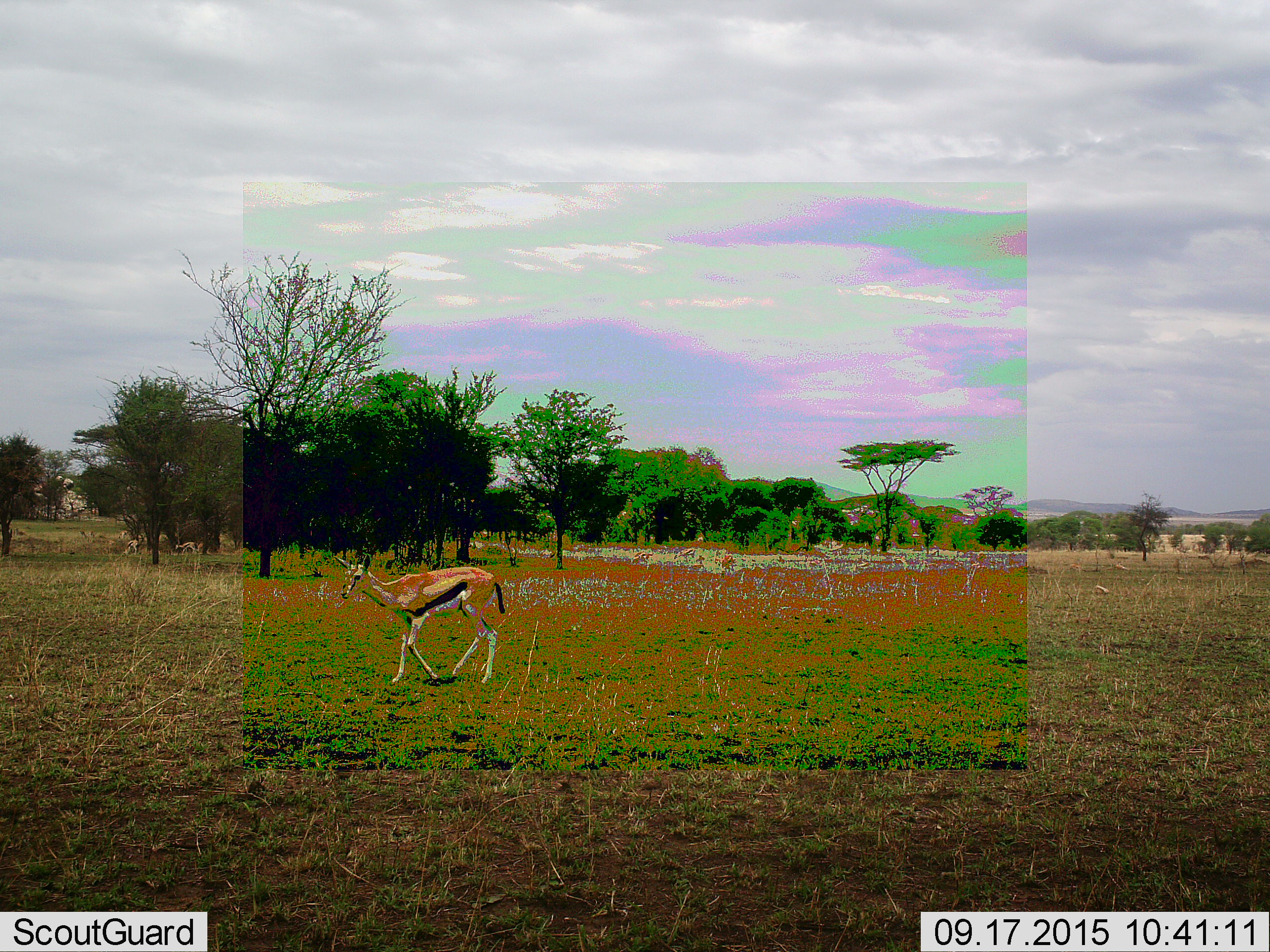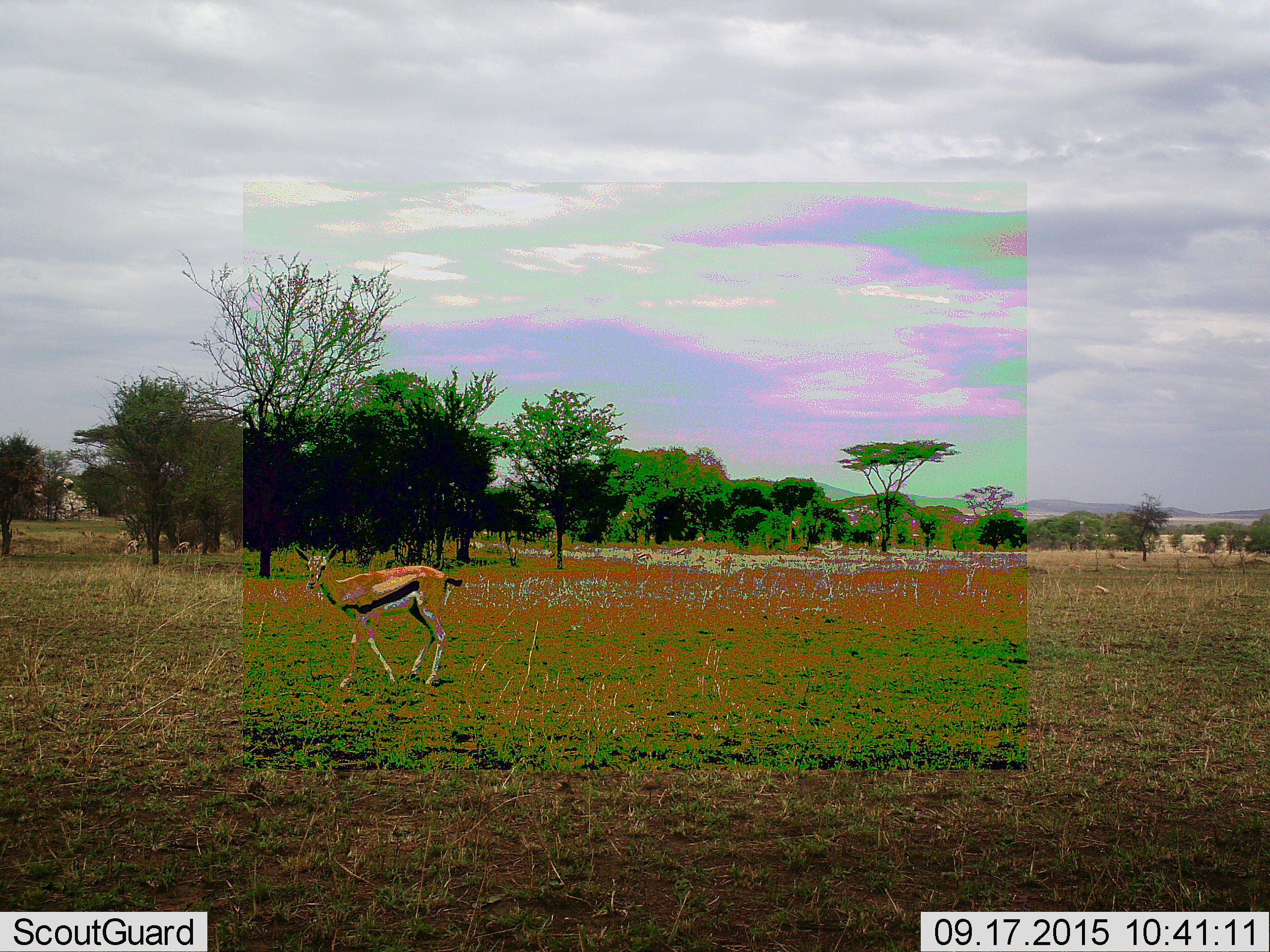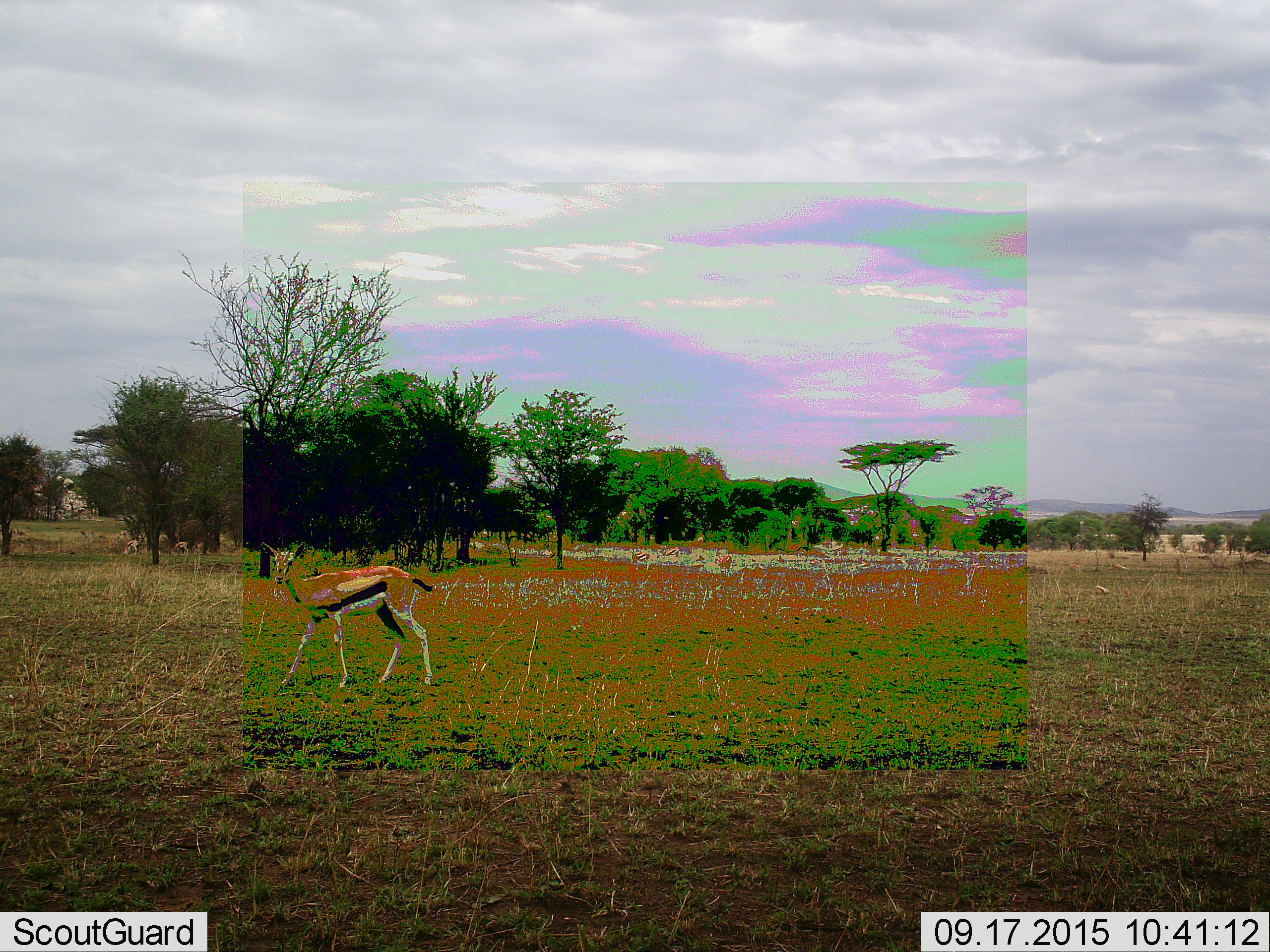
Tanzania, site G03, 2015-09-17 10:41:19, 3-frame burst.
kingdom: Animalia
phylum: Chordata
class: Mammalia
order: Artiodactyla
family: Bovidae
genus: Eudorcas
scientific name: Eudorcas thomsonii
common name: thomson's gazelle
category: gazellethomsons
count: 1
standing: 26%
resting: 0%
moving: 84%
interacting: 0%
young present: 5%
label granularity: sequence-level